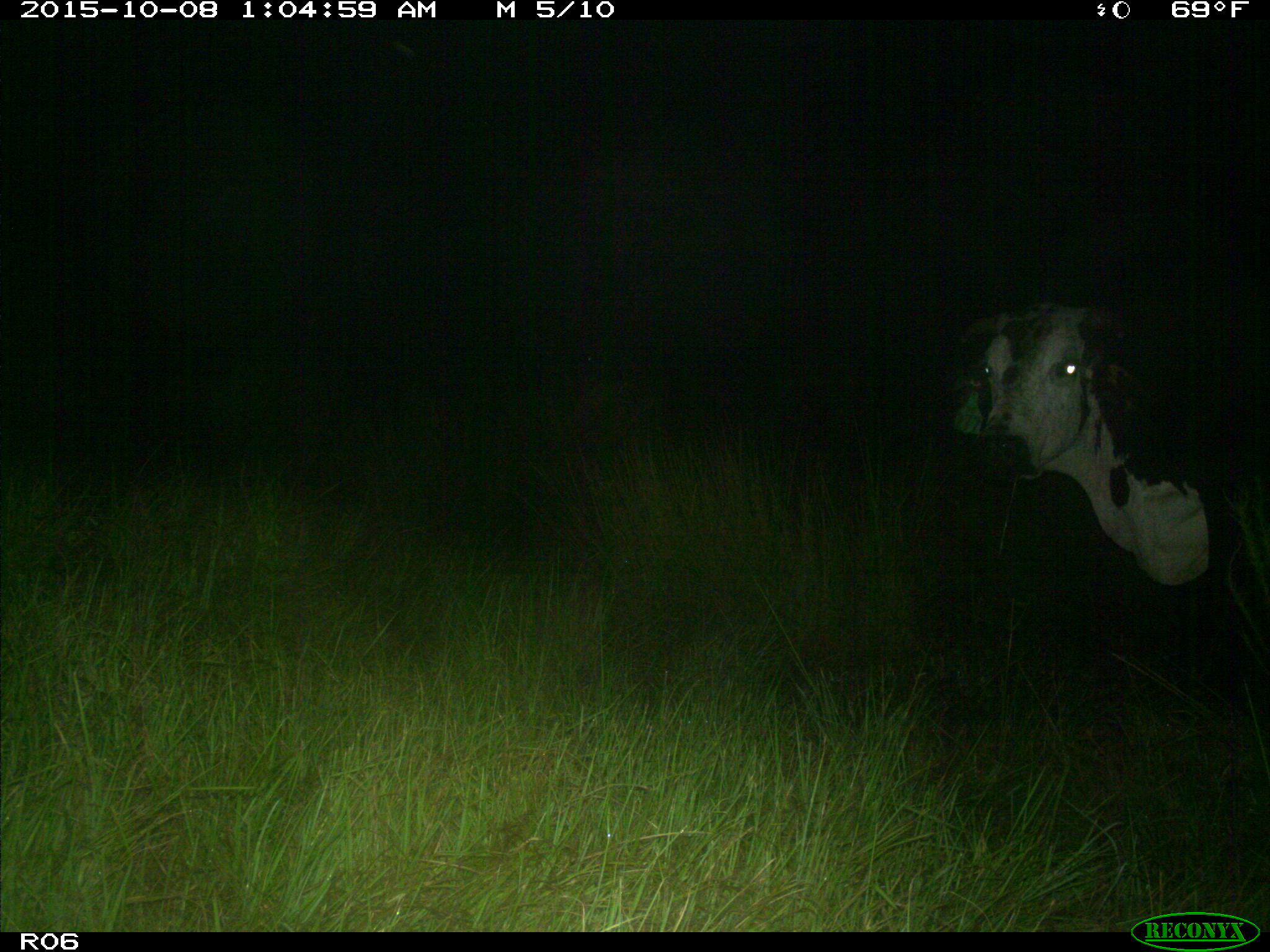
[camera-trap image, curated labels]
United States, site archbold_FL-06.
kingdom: Animalia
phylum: Chordata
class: Mammalia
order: Artiodactyla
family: Bovidae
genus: Bos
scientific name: Bos taurus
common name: domestic cow